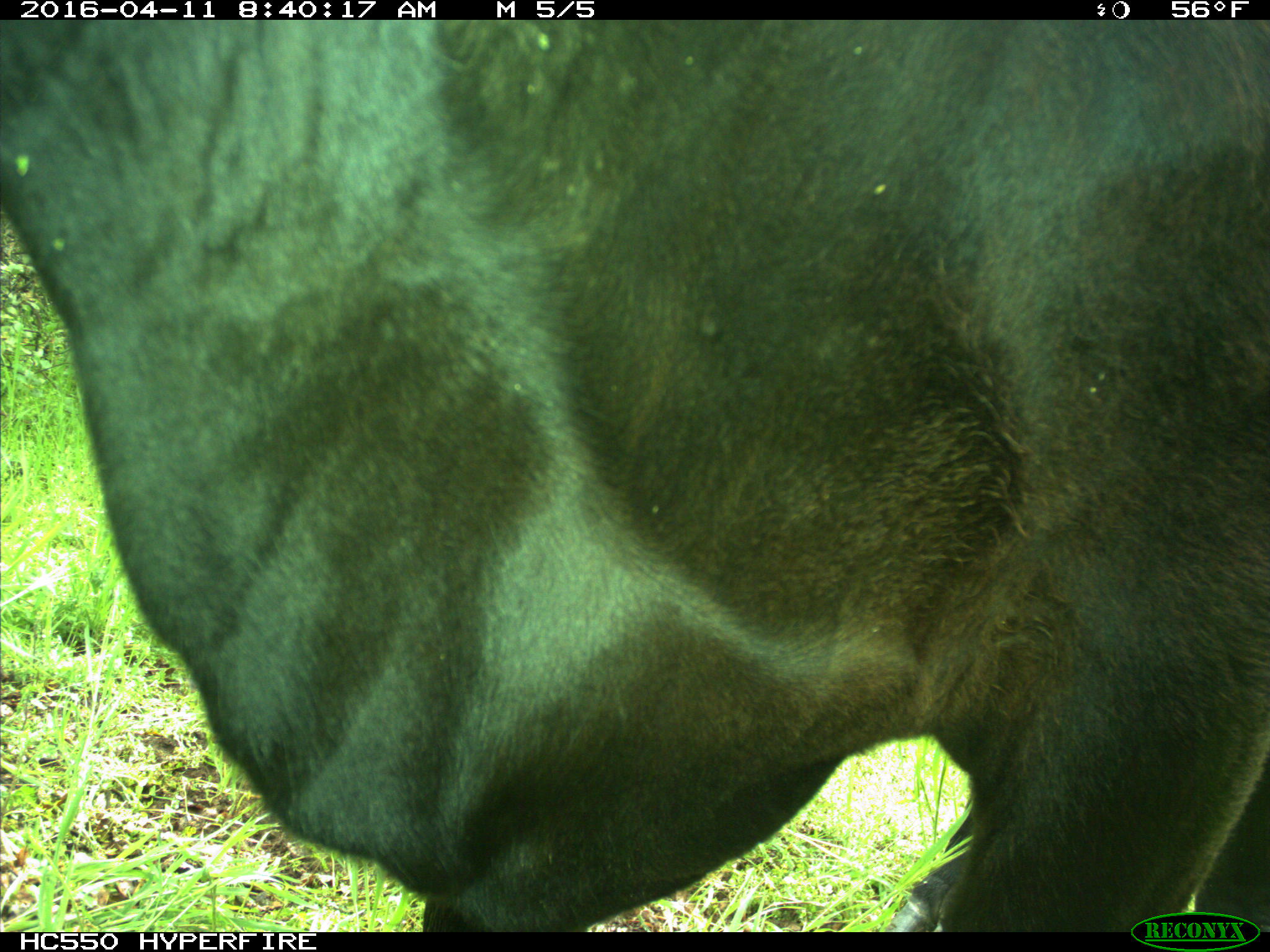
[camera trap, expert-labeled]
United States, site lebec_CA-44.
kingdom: Animalia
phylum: Chordata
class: Mammalia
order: Artiodactyla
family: Bovidae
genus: Bos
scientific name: Bos taurus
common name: domestic cow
Bos taurus (domestic cow).